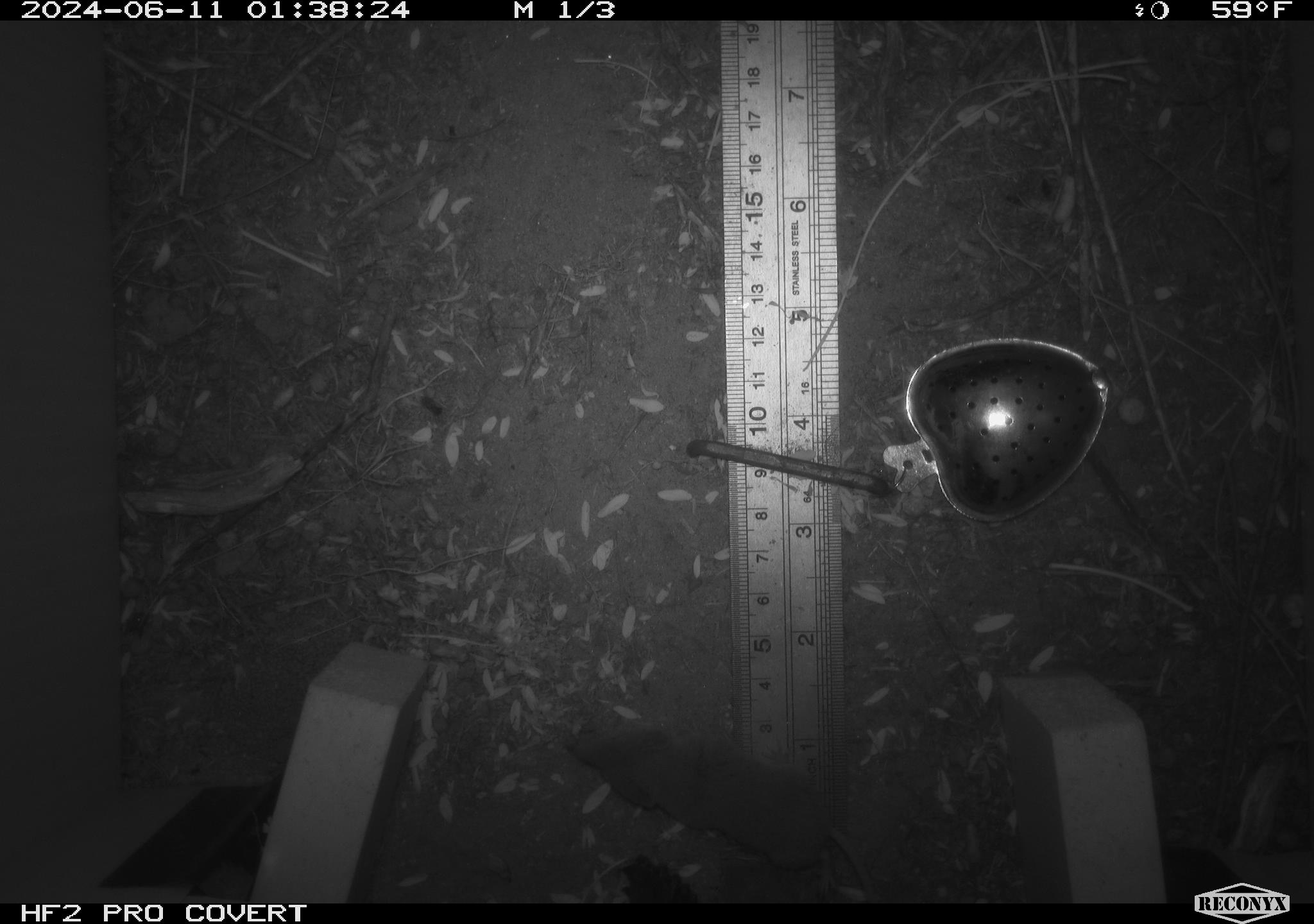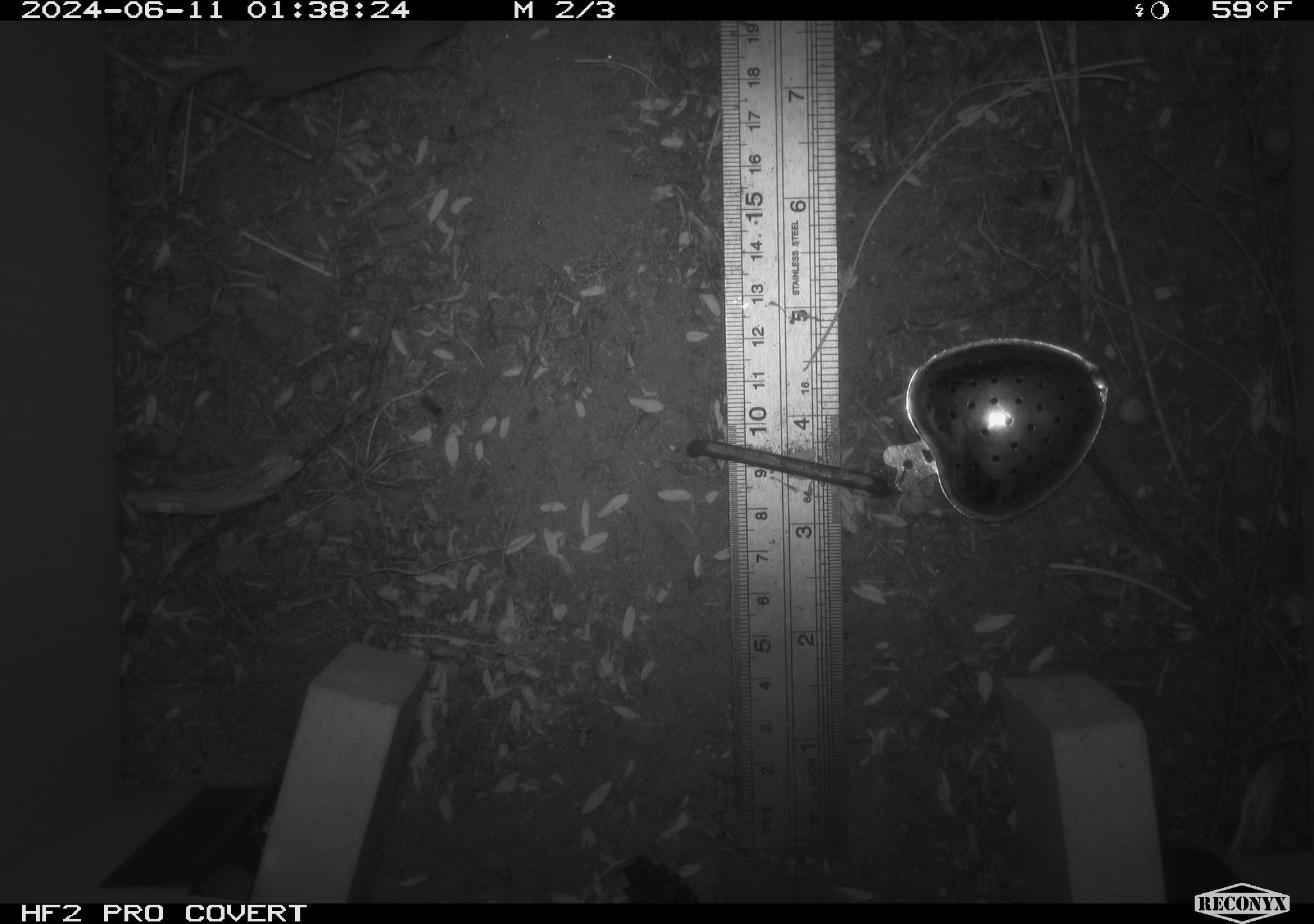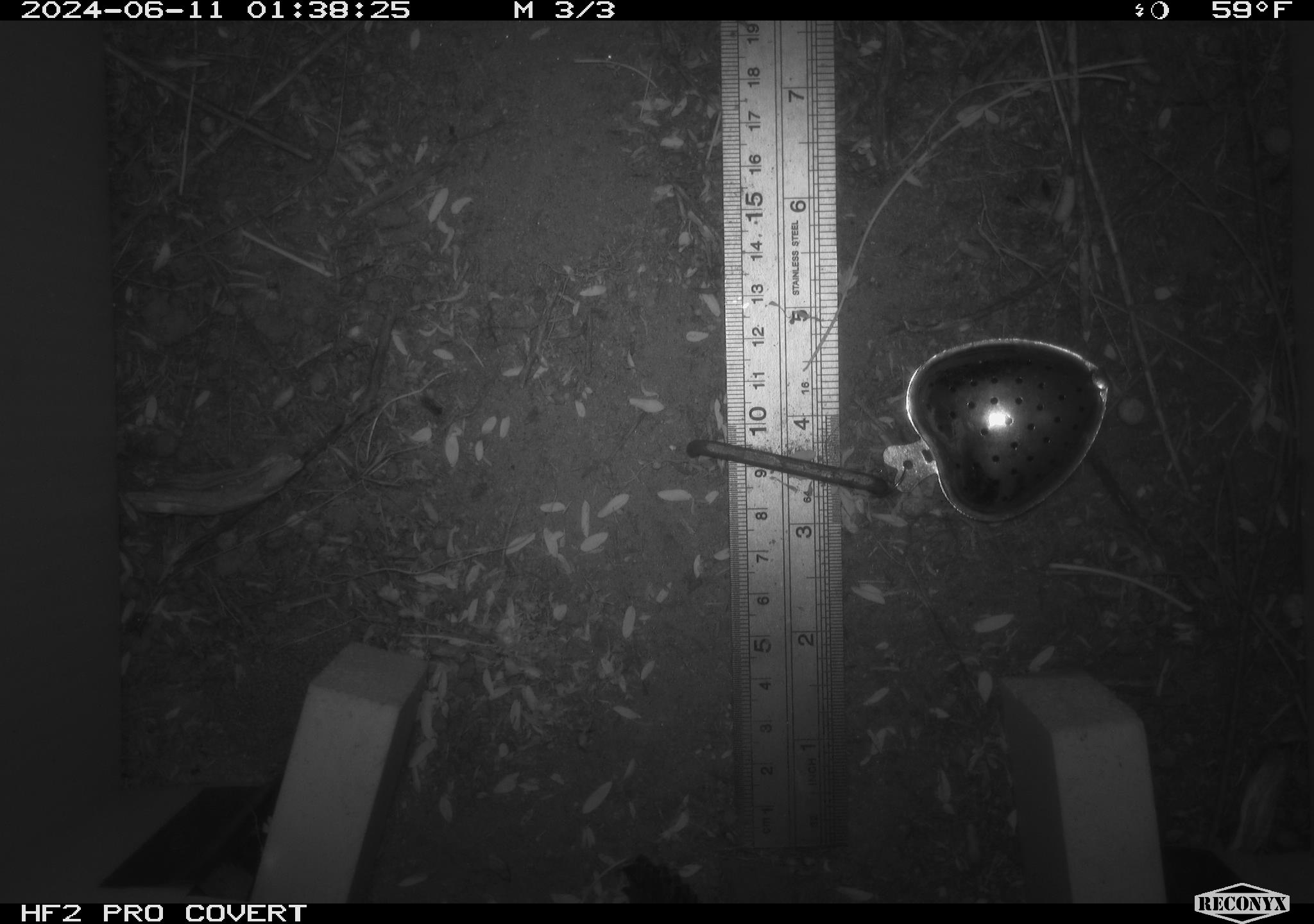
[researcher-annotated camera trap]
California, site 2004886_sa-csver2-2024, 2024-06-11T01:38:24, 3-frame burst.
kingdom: Animalia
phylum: Chordata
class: Mammalia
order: Rodentia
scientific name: Rodentia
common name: rodent